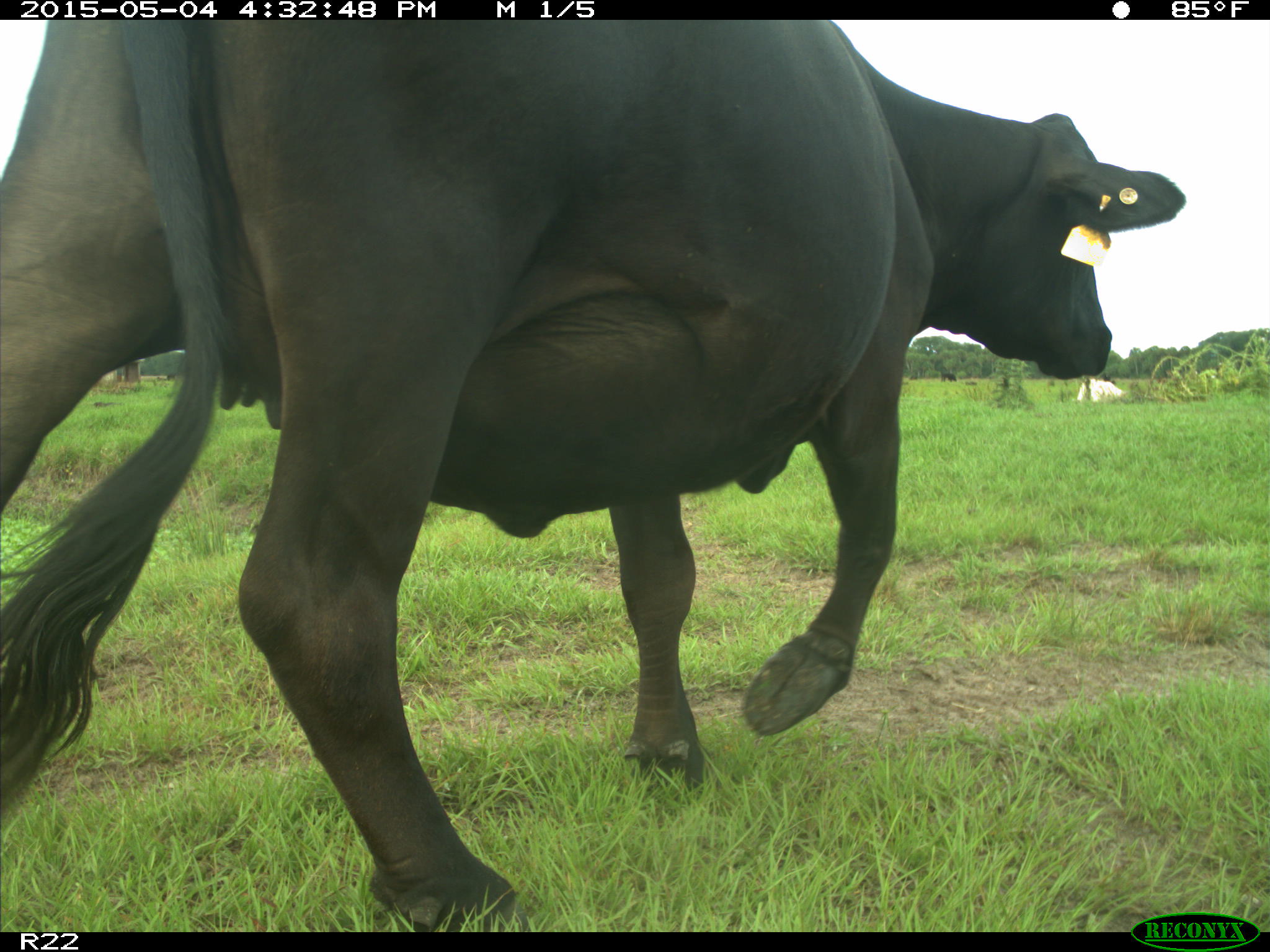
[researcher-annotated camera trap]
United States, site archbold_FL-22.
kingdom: Animalia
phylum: Chordata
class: Mammalia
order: Artiodactyla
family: Bovidae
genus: Bos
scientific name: Bos taurus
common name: domestic cow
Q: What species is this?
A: Bos taurus (domestic cow).